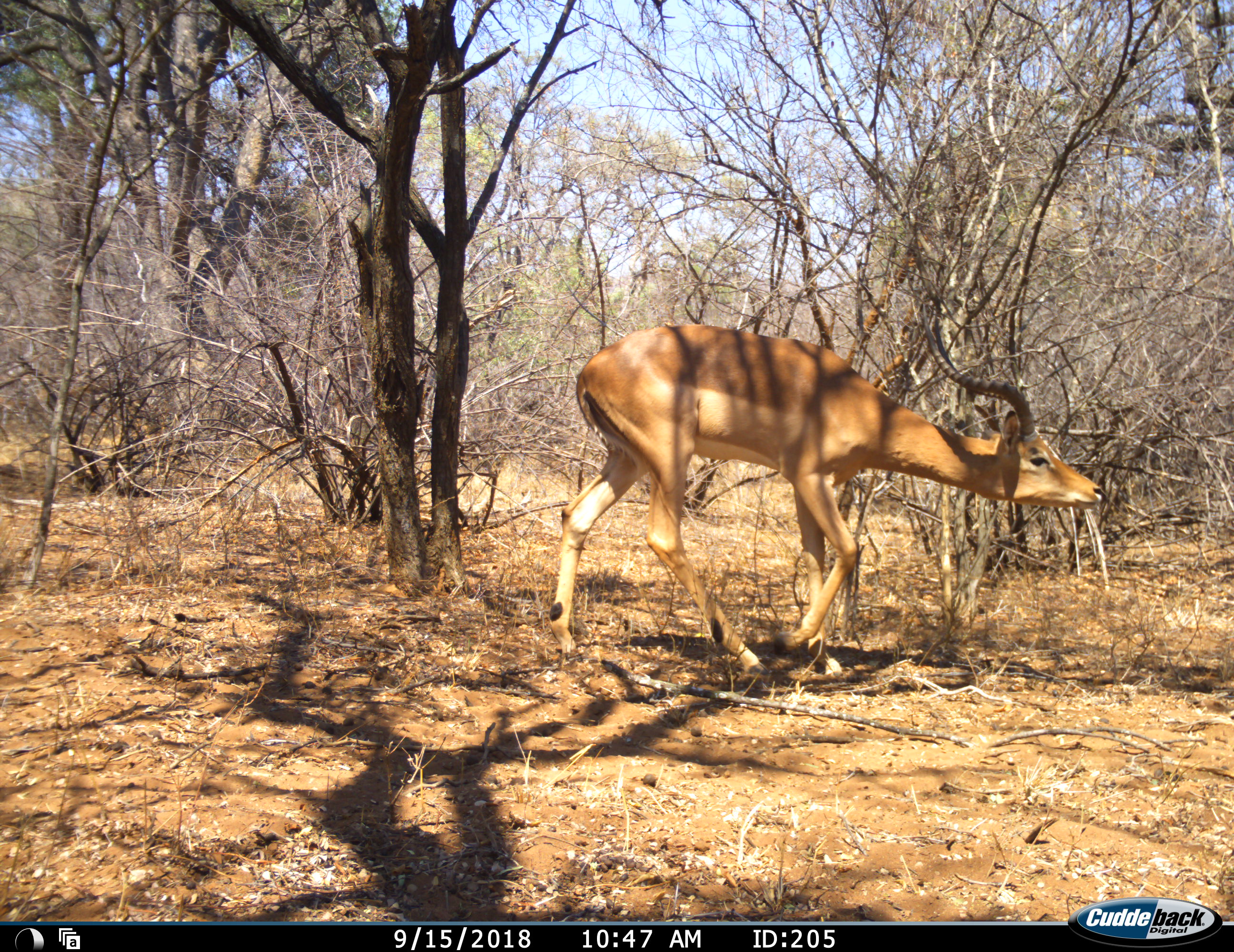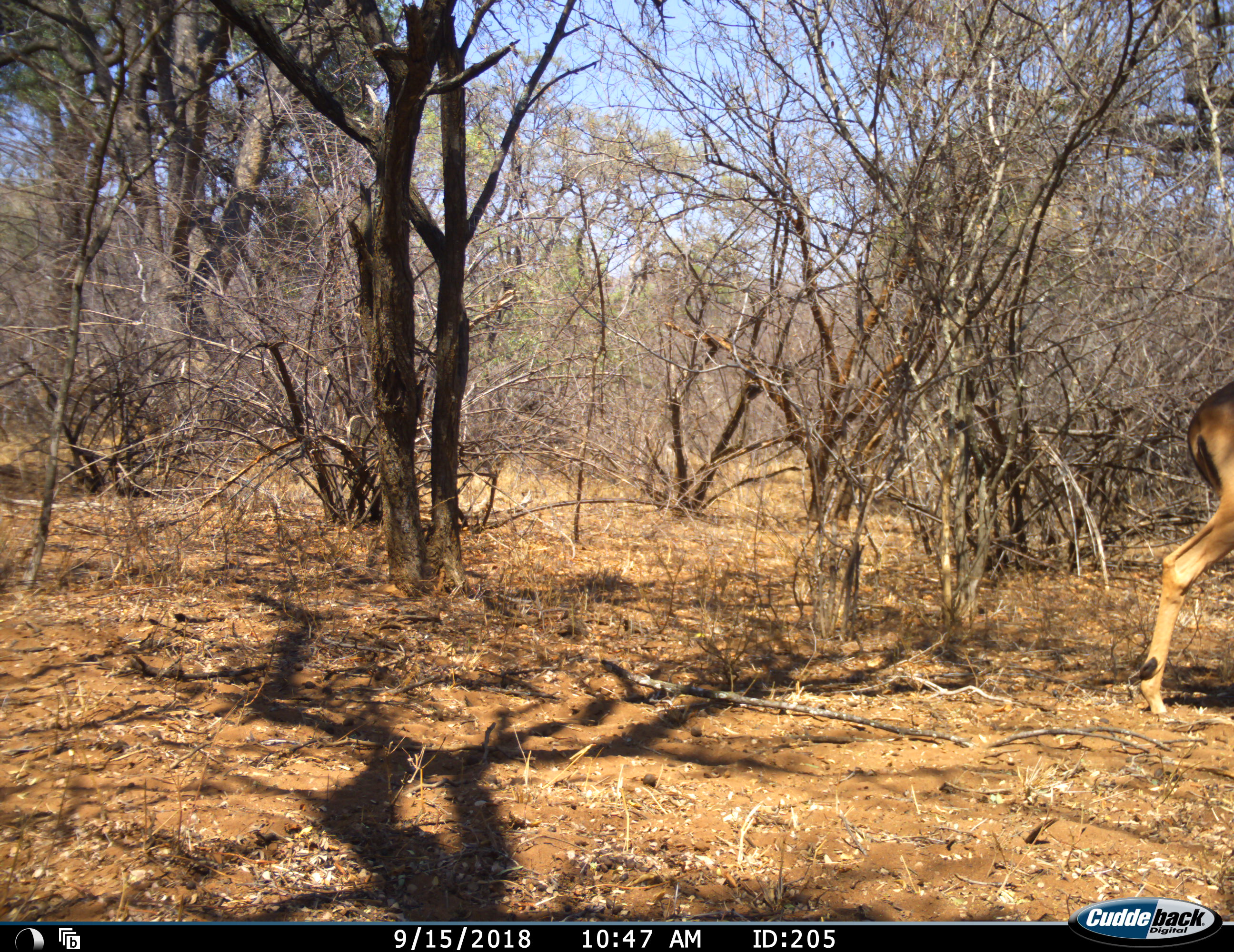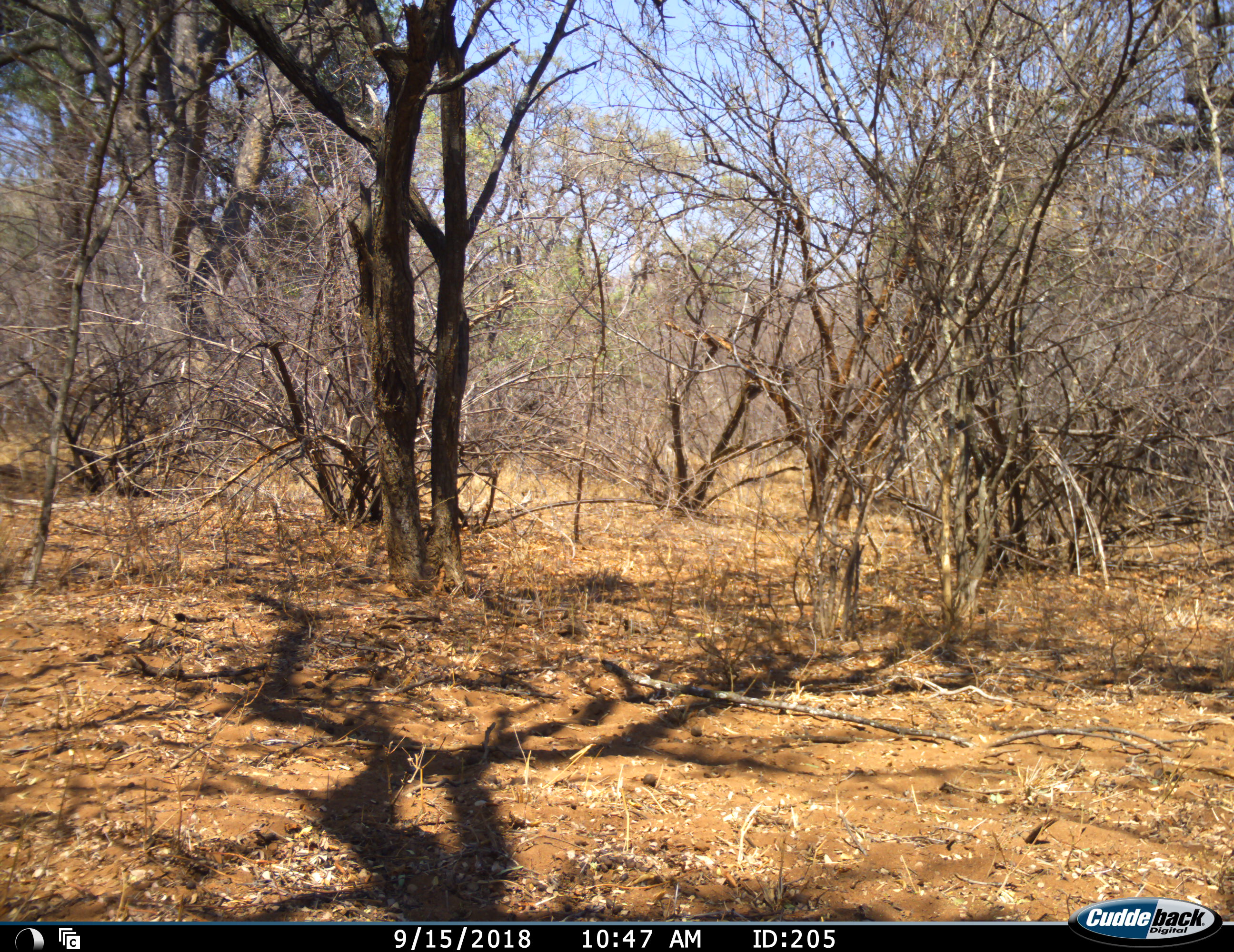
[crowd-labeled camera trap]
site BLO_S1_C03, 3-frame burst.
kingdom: Animalia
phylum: Chordata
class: Mammalia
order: Artiodactyla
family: Bovidae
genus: Aepyceros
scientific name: Aepyceros melampus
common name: impala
Impala (Aepyceros melampus), count 1. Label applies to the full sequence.